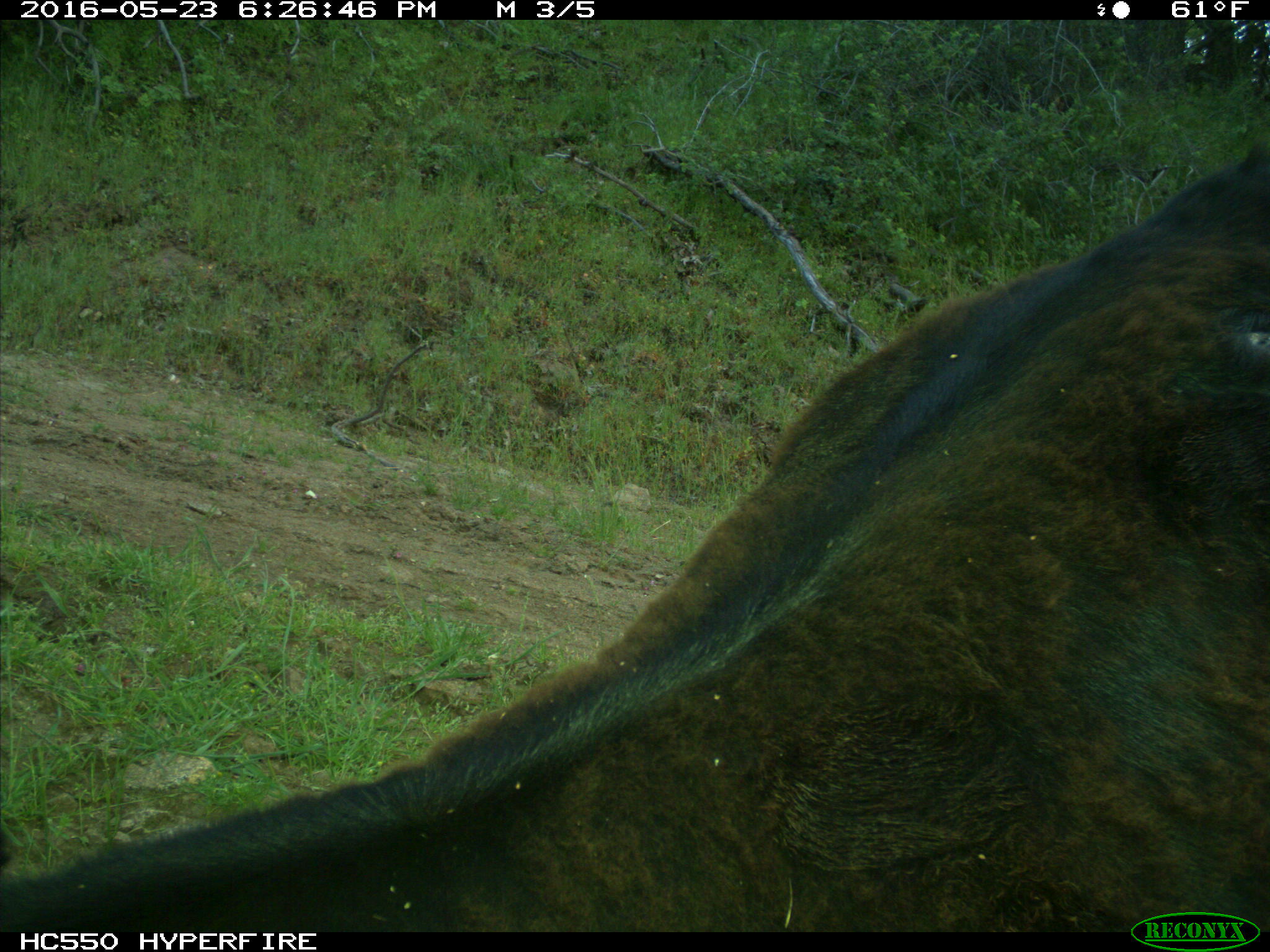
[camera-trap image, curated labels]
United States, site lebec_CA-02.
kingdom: Animalia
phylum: Chordata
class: Mammalia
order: Artiodactyla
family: Bovidae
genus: Bos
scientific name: Bos taurus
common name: domestic cow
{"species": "Bos taurus (domestic cow)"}